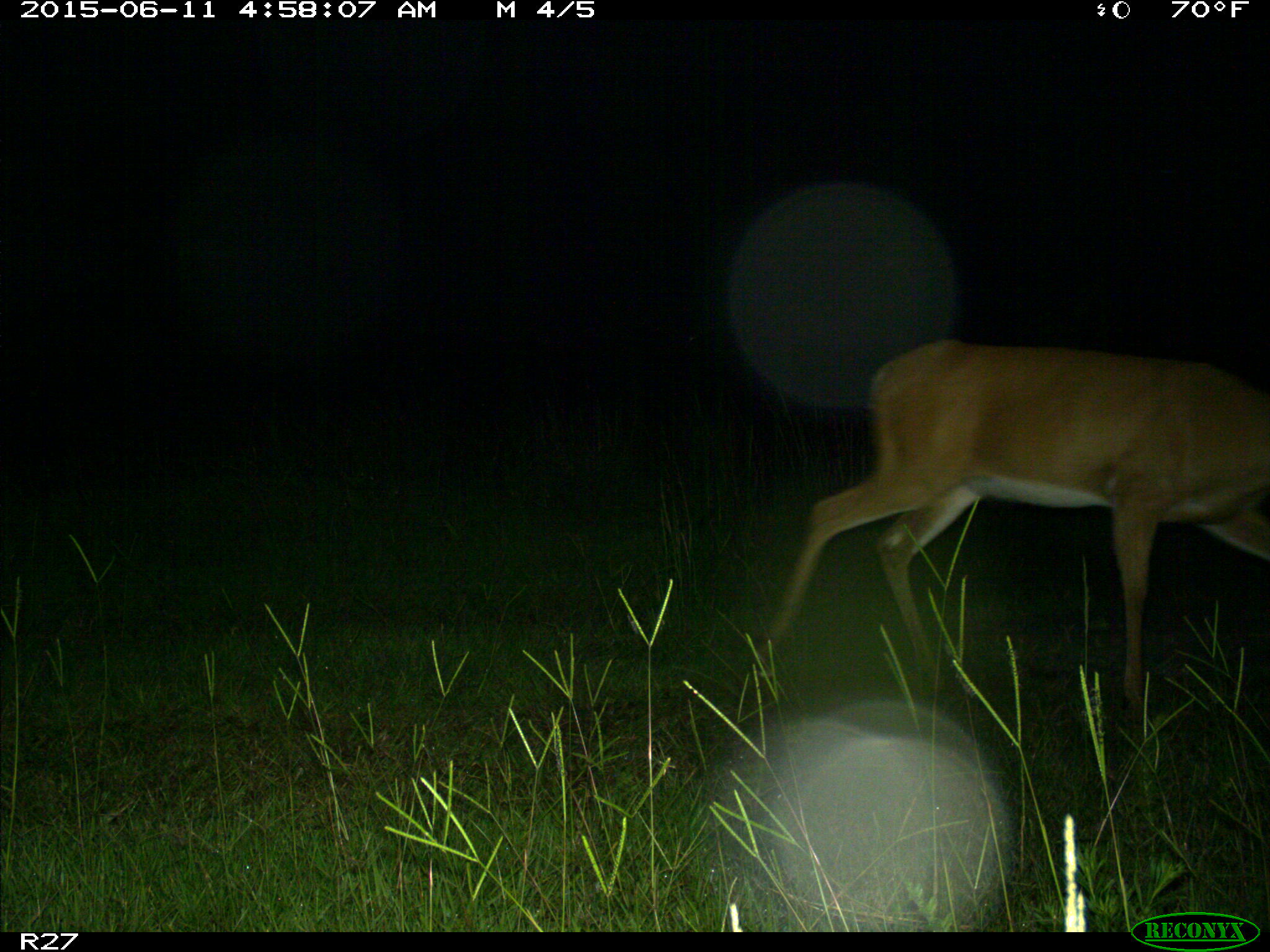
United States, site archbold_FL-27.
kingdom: Animalia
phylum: Chordata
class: Mammalia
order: Artiodactyla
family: Cervidae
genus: Odocoileus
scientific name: Odocoileus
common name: deer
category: unidentified deer